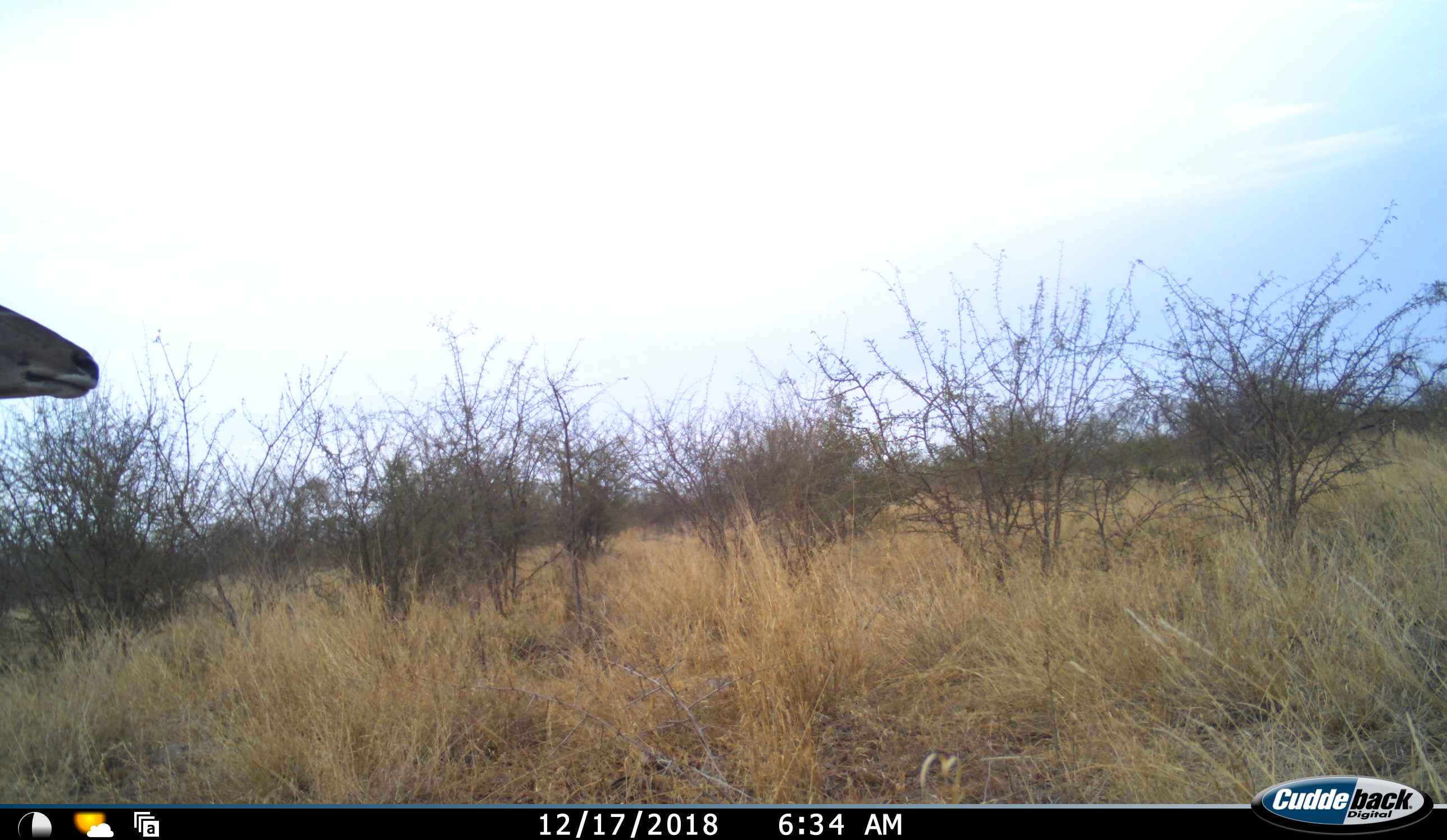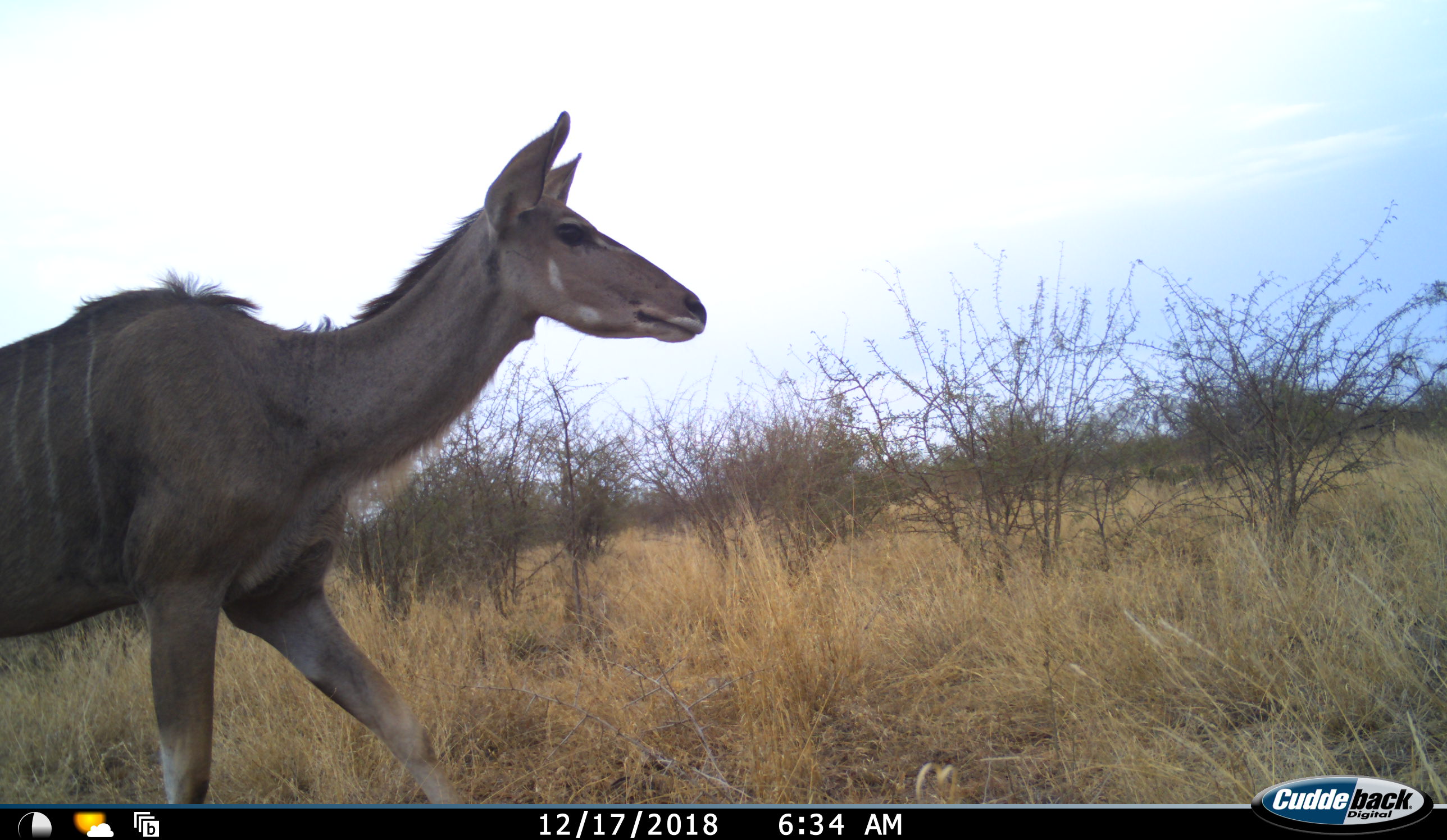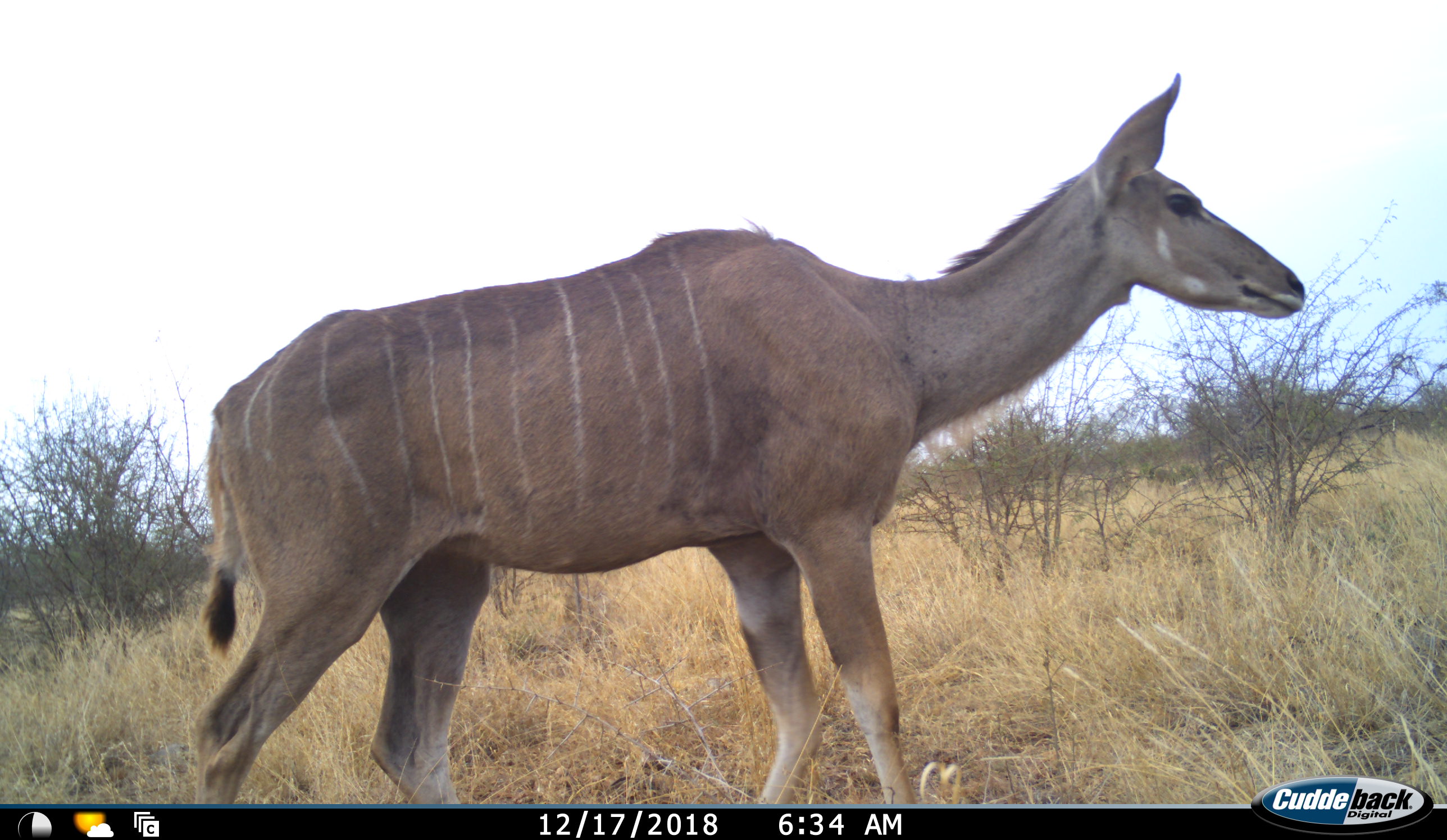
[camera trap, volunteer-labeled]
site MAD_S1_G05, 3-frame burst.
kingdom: Animalia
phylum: Chordata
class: Mammalia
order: Artiodactyla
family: Bovidae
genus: Tragelaphus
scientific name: Tragelaphus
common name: kudu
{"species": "kudu (Tragelaphus)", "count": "1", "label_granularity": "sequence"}